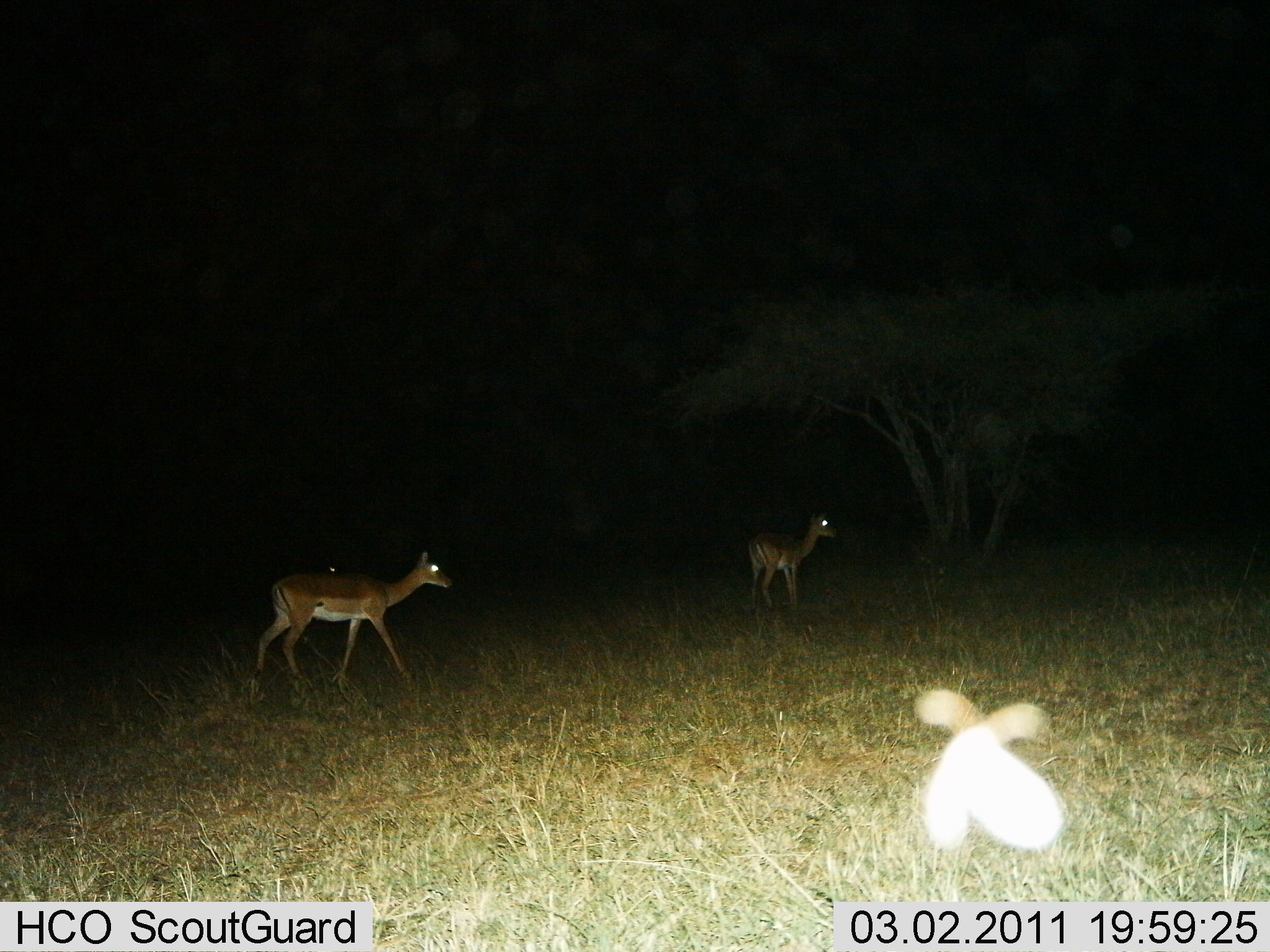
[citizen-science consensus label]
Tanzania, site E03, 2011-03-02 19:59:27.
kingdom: Animalia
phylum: Chordata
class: Mammalia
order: Artiodactyla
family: Bovidae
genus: Aepyceros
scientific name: Aepyceros melampus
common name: impala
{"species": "impala (Aepyceros melampus)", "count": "2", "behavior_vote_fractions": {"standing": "44%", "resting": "0%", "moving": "78%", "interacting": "0%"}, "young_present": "0%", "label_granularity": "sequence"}